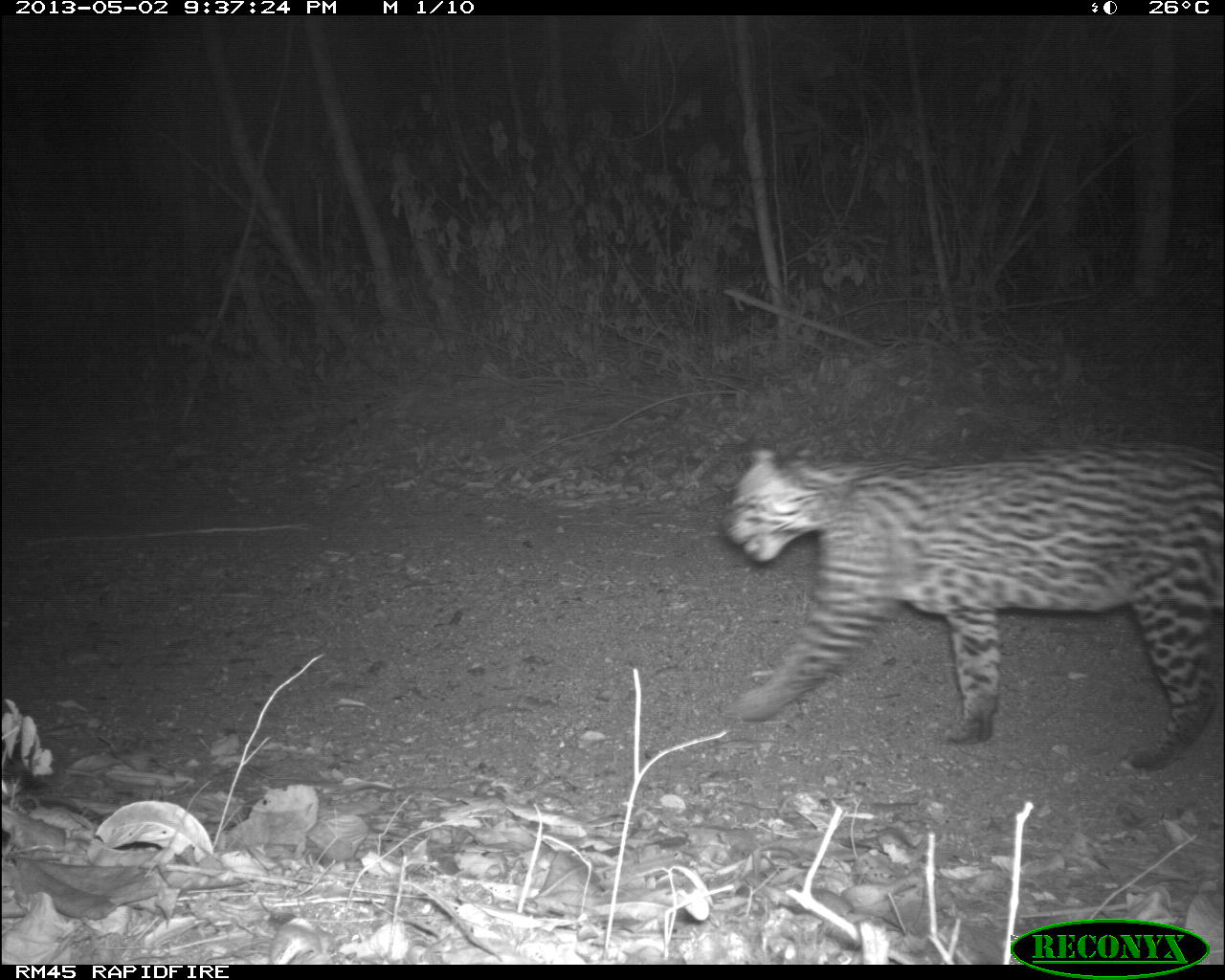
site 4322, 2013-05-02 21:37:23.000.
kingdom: Animalia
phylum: Chordata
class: Mammalia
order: Carnivora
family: Felidae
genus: Leopardus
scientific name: Leopardus pardalis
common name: ocelot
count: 1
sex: male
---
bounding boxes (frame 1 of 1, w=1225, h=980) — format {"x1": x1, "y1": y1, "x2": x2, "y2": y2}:
leopardus pardalis: {"x1": 720, "y1": 437, "x2": 1225, "y2": 769}